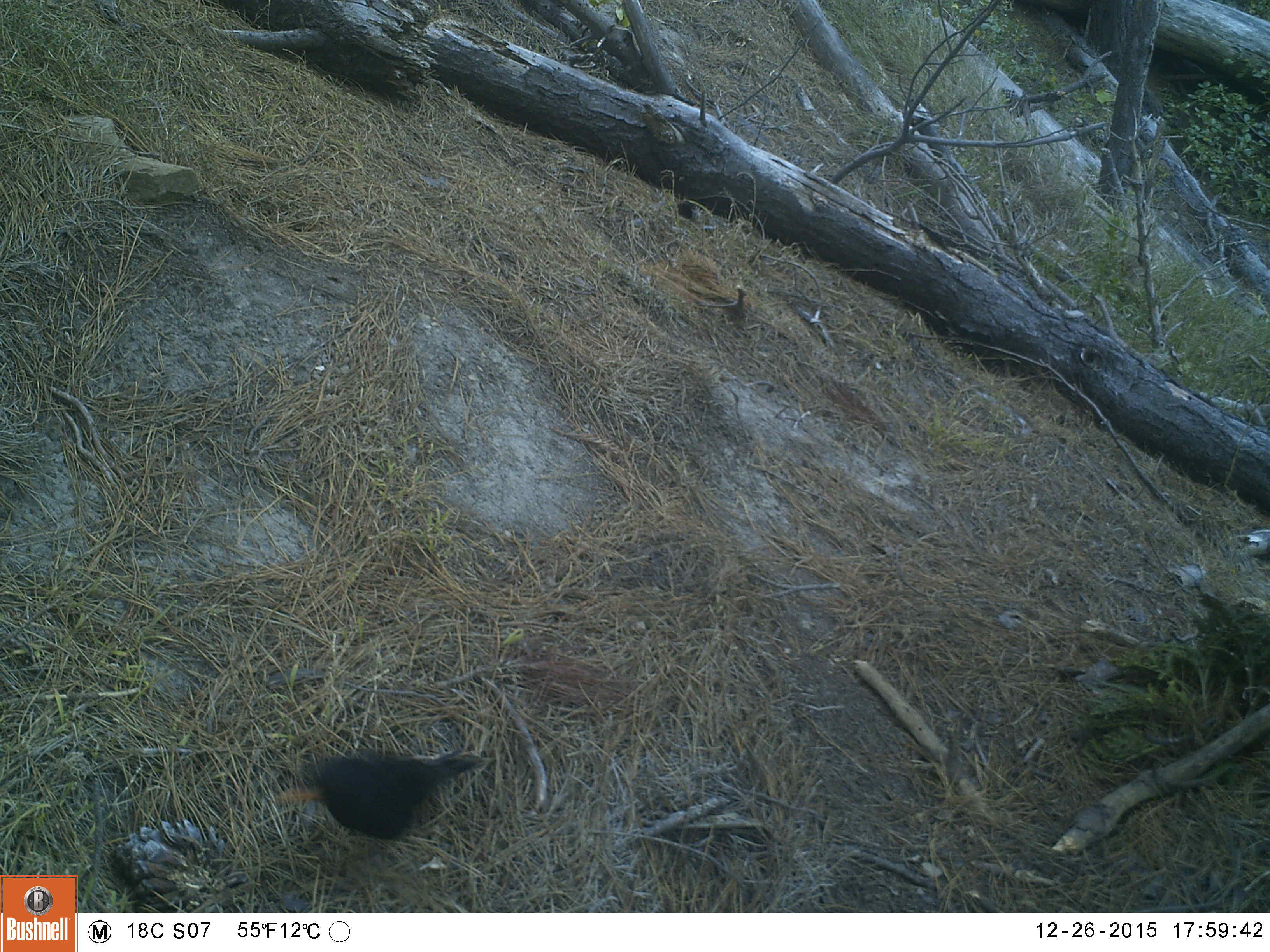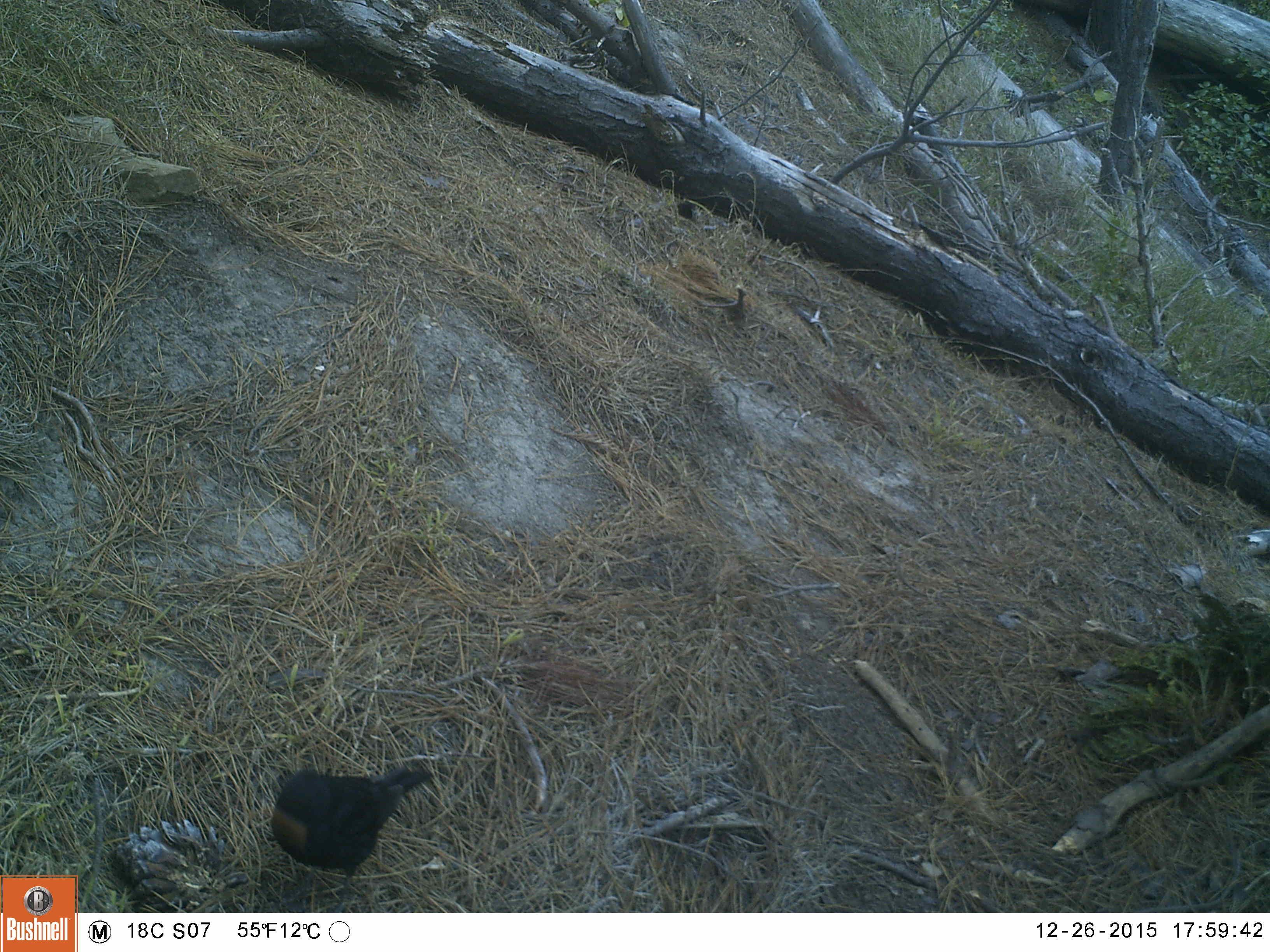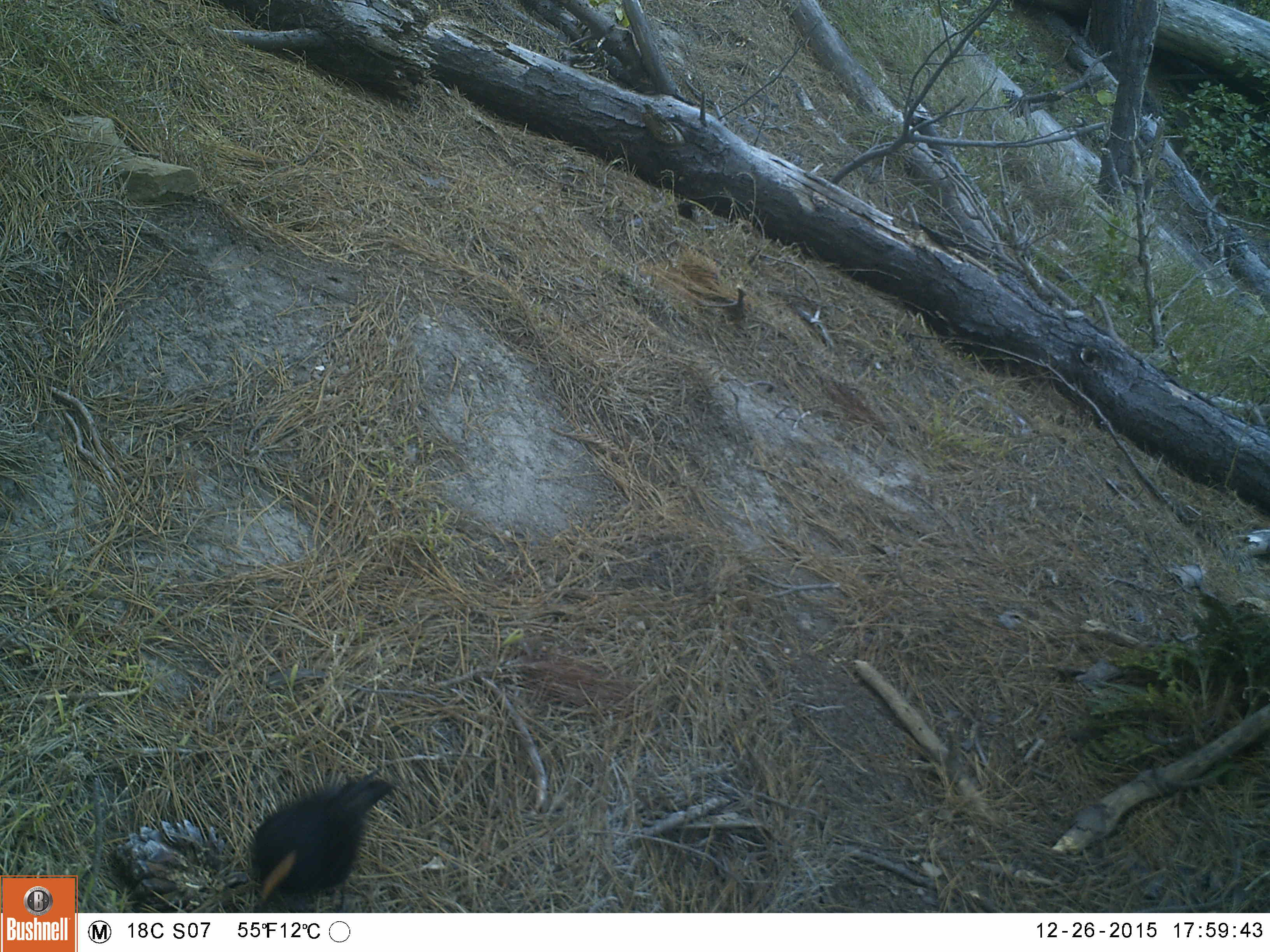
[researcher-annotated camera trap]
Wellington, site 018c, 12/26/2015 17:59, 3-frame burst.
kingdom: Animalia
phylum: Chordata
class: Aves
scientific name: Aves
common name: bird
Bird (Aves).